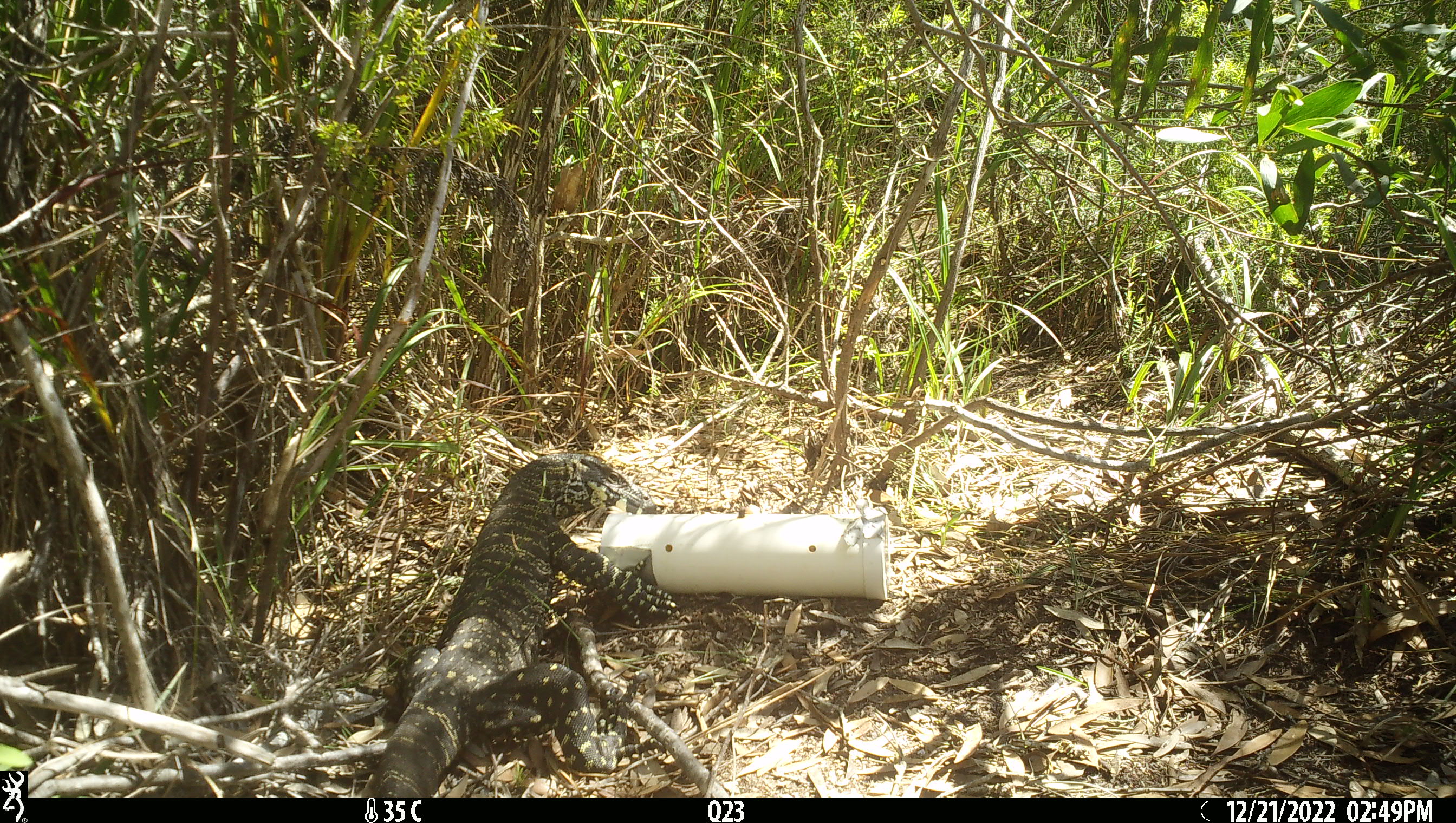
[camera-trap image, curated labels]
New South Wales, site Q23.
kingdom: Animalia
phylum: Chordata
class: Reptilia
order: Squamata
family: Varanidae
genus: Varanus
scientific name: Varanus varius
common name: lace monitor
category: goanna